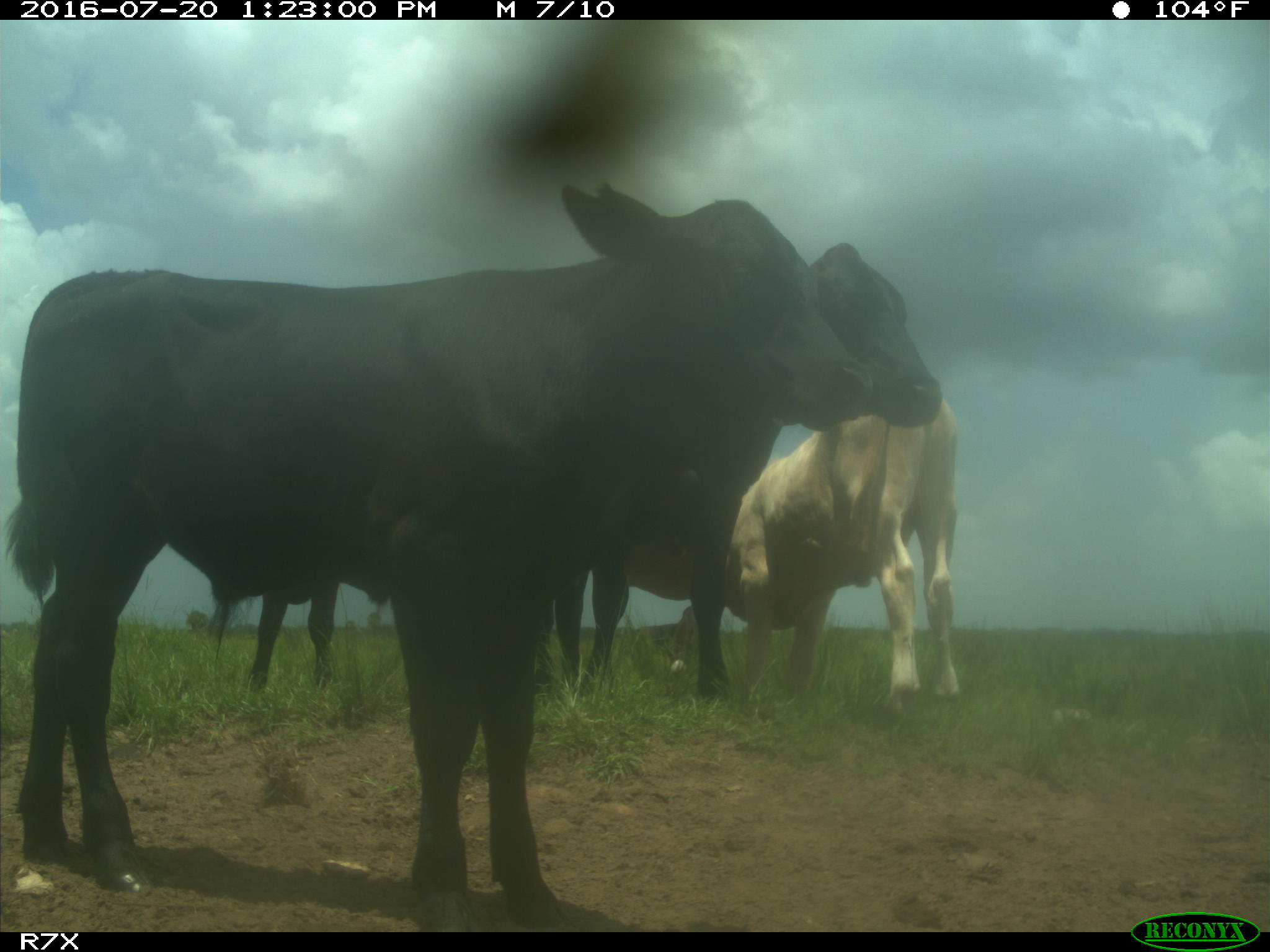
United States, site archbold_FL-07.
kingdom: Animalia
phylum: Chordata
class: Mammalia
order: Artiodactyla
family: Bovidae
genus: Bos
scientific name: Bos taurus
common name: domestic cow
Bos taurus (domestic cow).